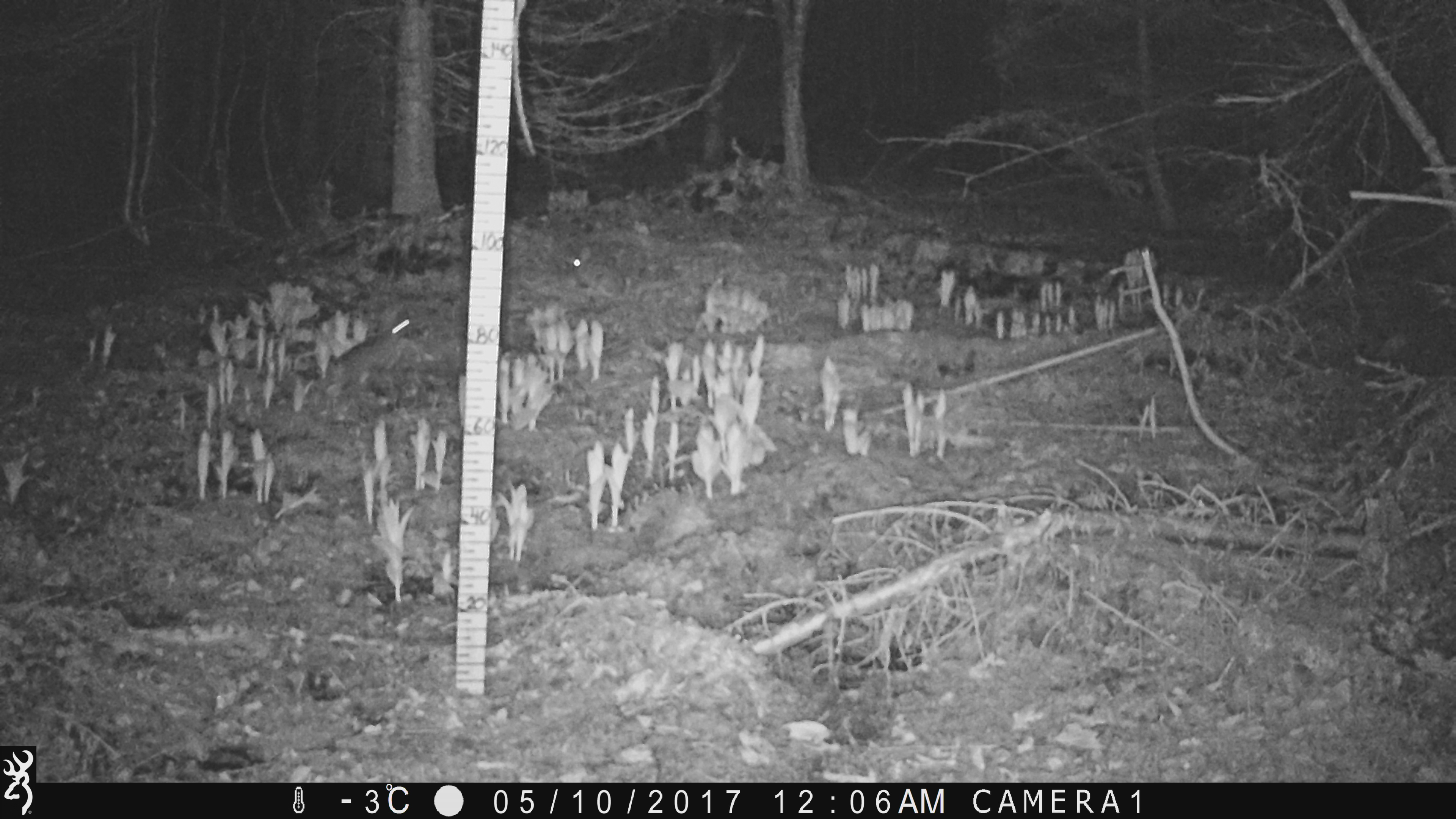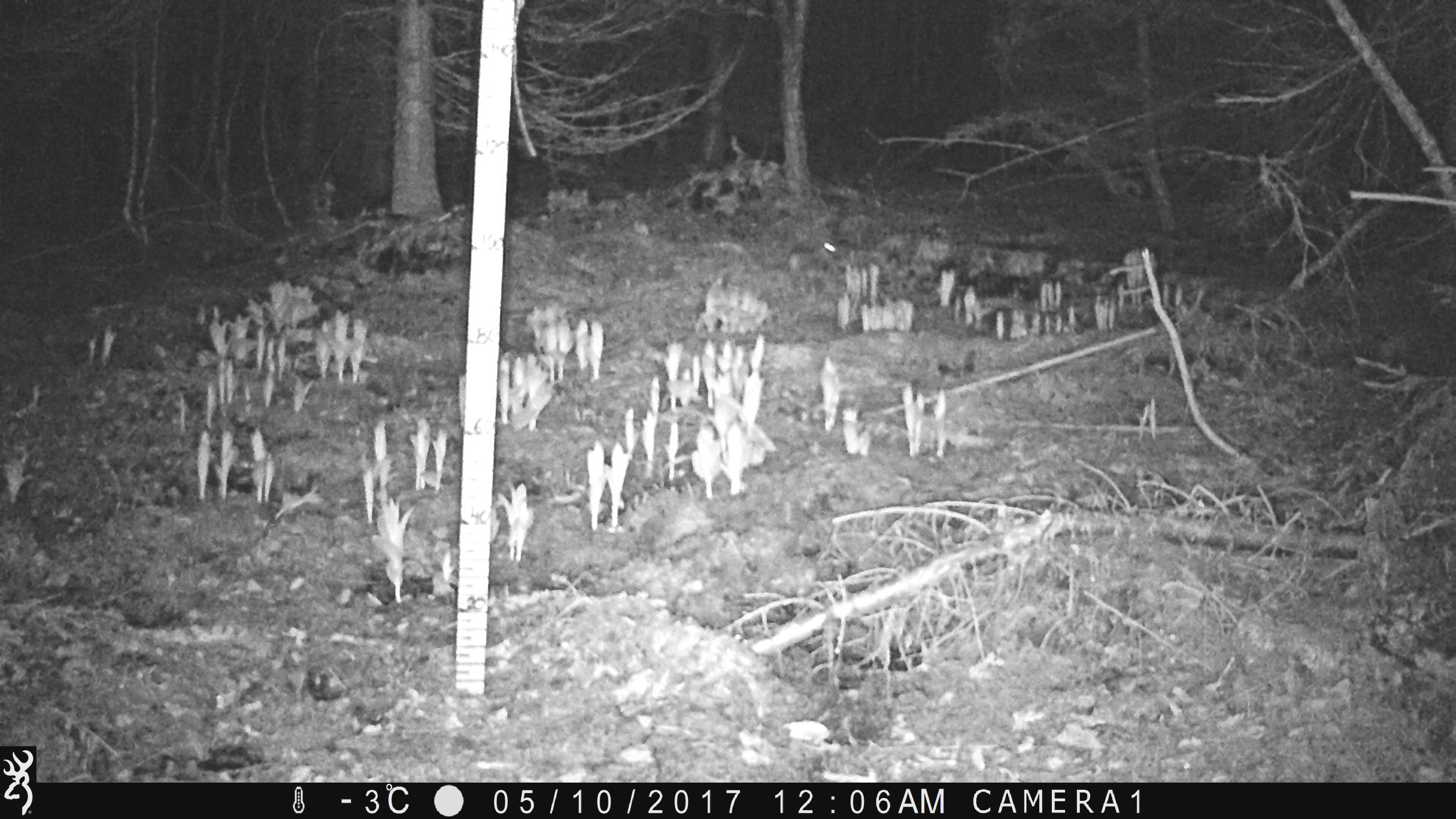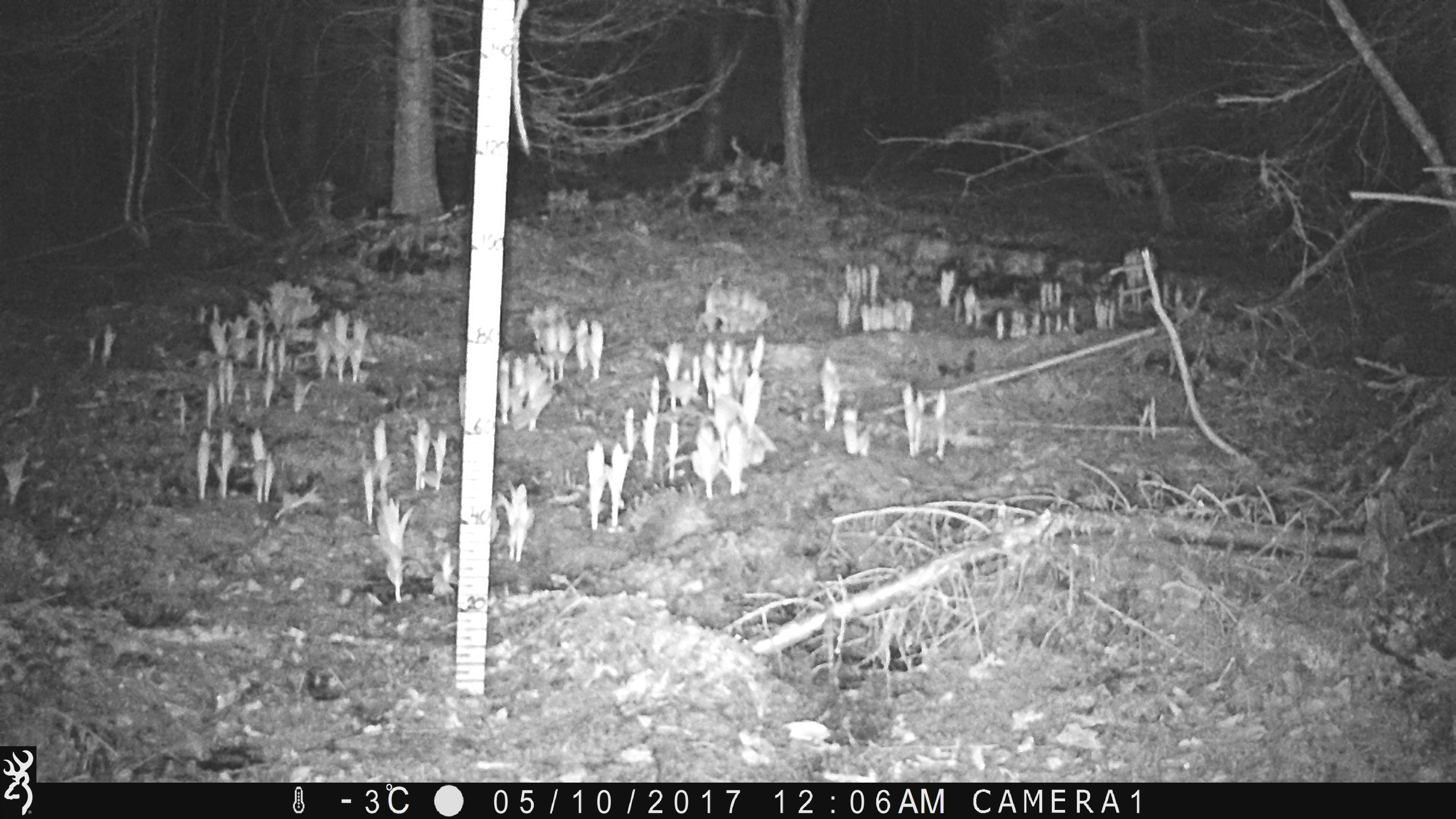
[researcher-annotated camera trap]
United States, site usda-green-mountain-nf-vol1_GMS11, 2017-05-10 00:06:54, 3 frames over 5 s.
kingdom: Animalia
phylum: Chordata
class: Mammalia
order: Lagomorpha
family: Leporidae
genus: Lepus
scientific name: Lepus americanus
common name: snowshoe hare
Snowshoe hare (Lepus americanus).